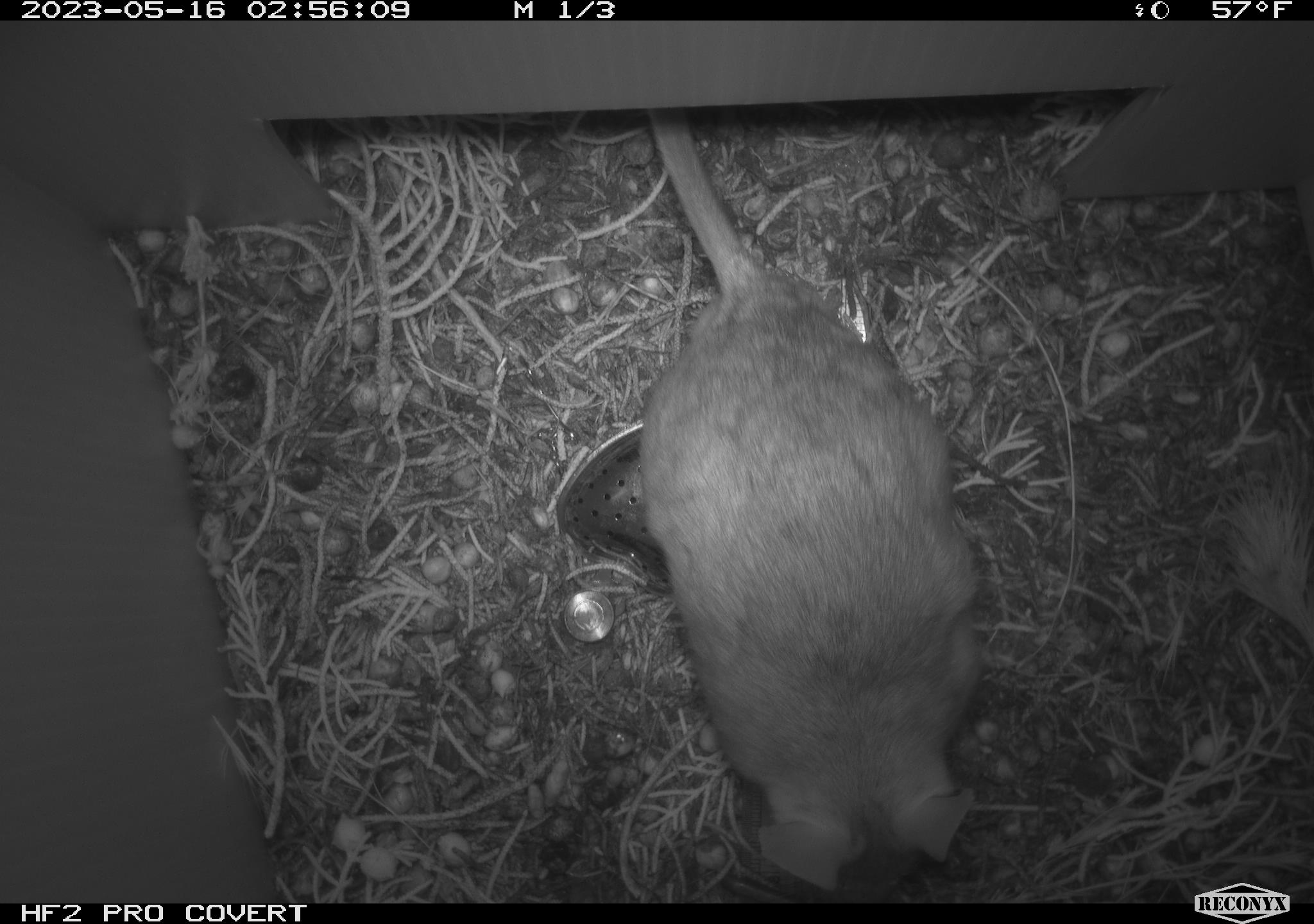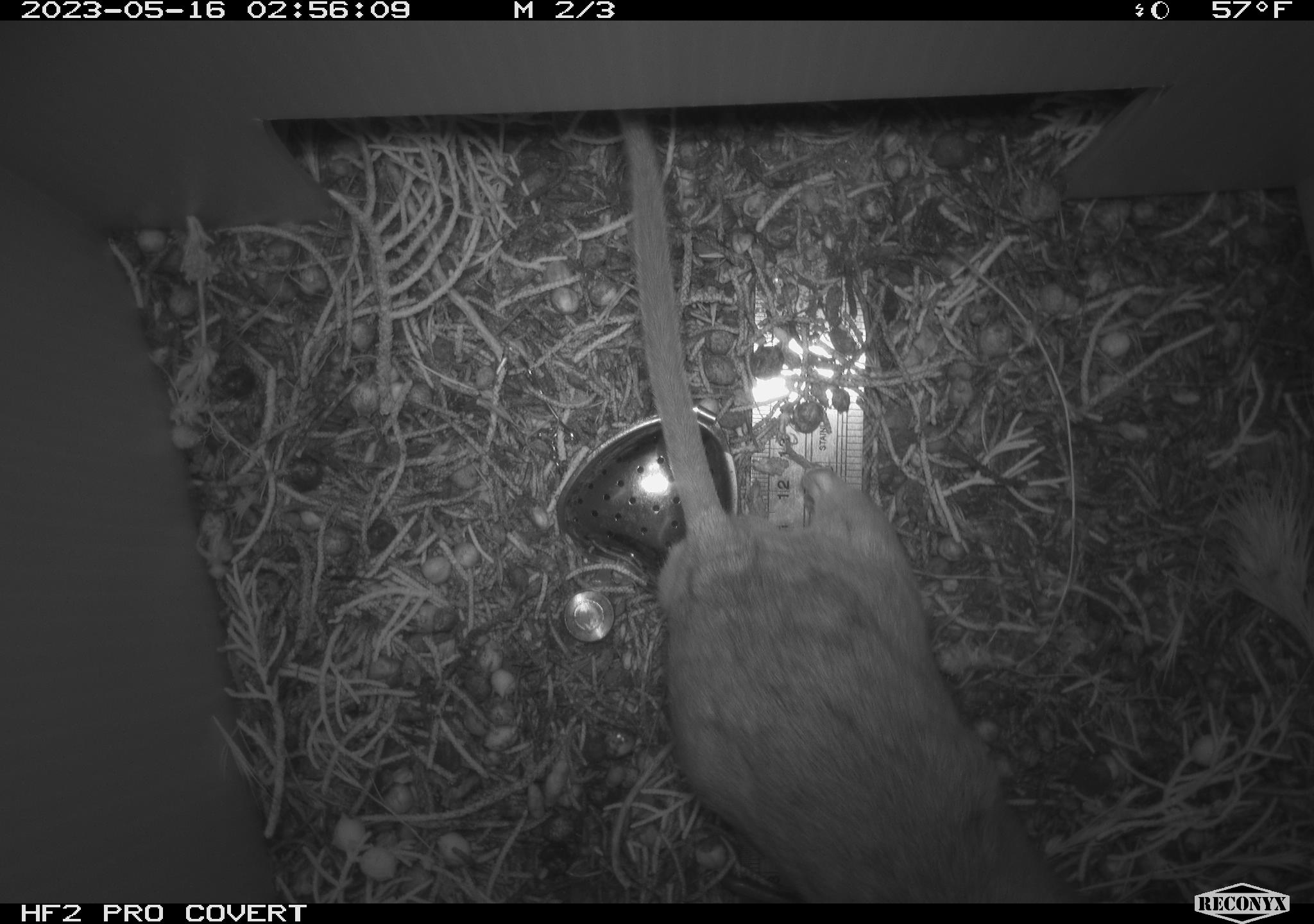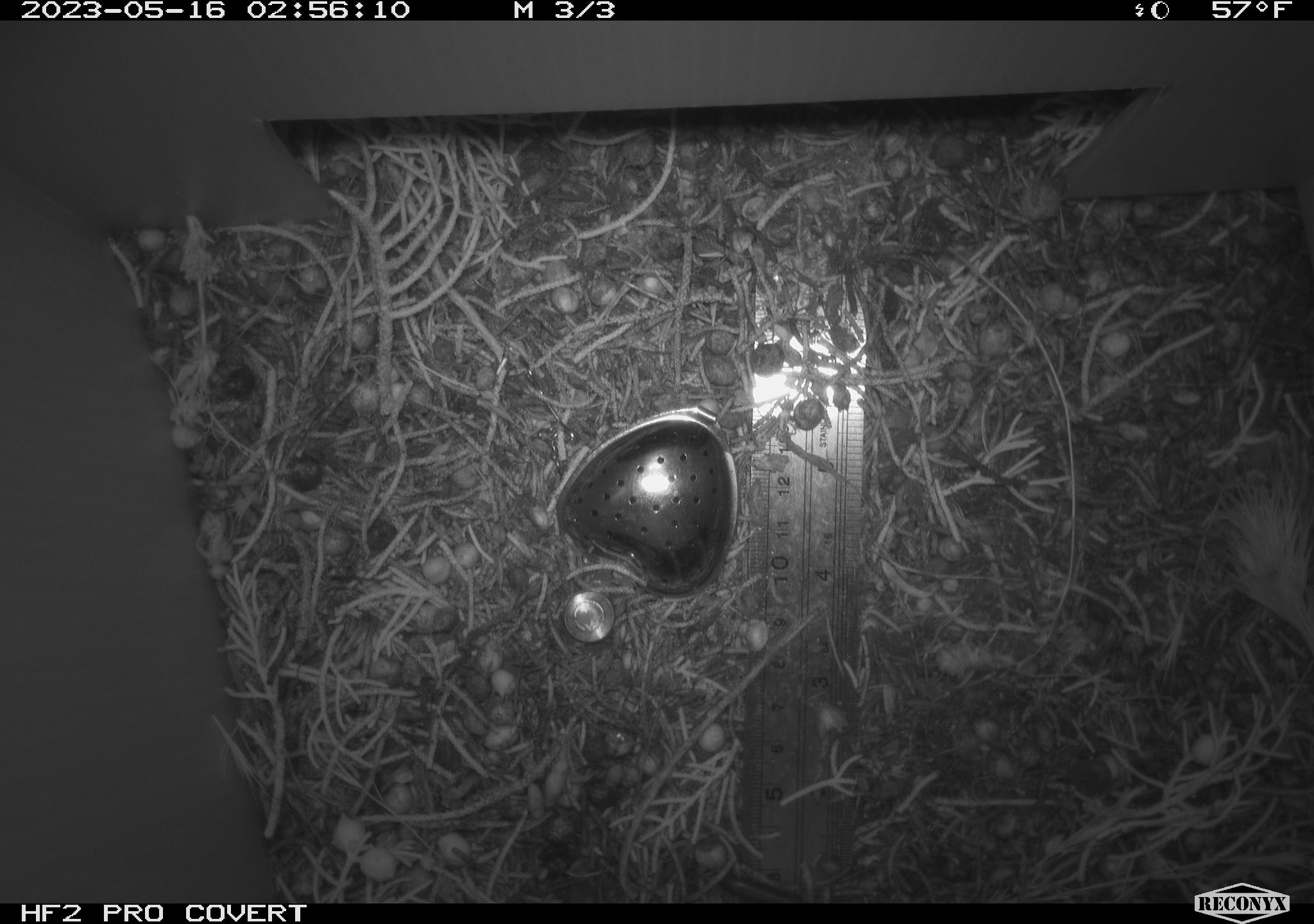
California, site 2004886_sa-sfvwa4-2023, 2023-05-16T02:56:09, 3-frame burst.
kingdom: Animalia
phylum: Chordata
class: Mammalia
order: Rodentia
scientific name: Rodentia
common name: mouse species